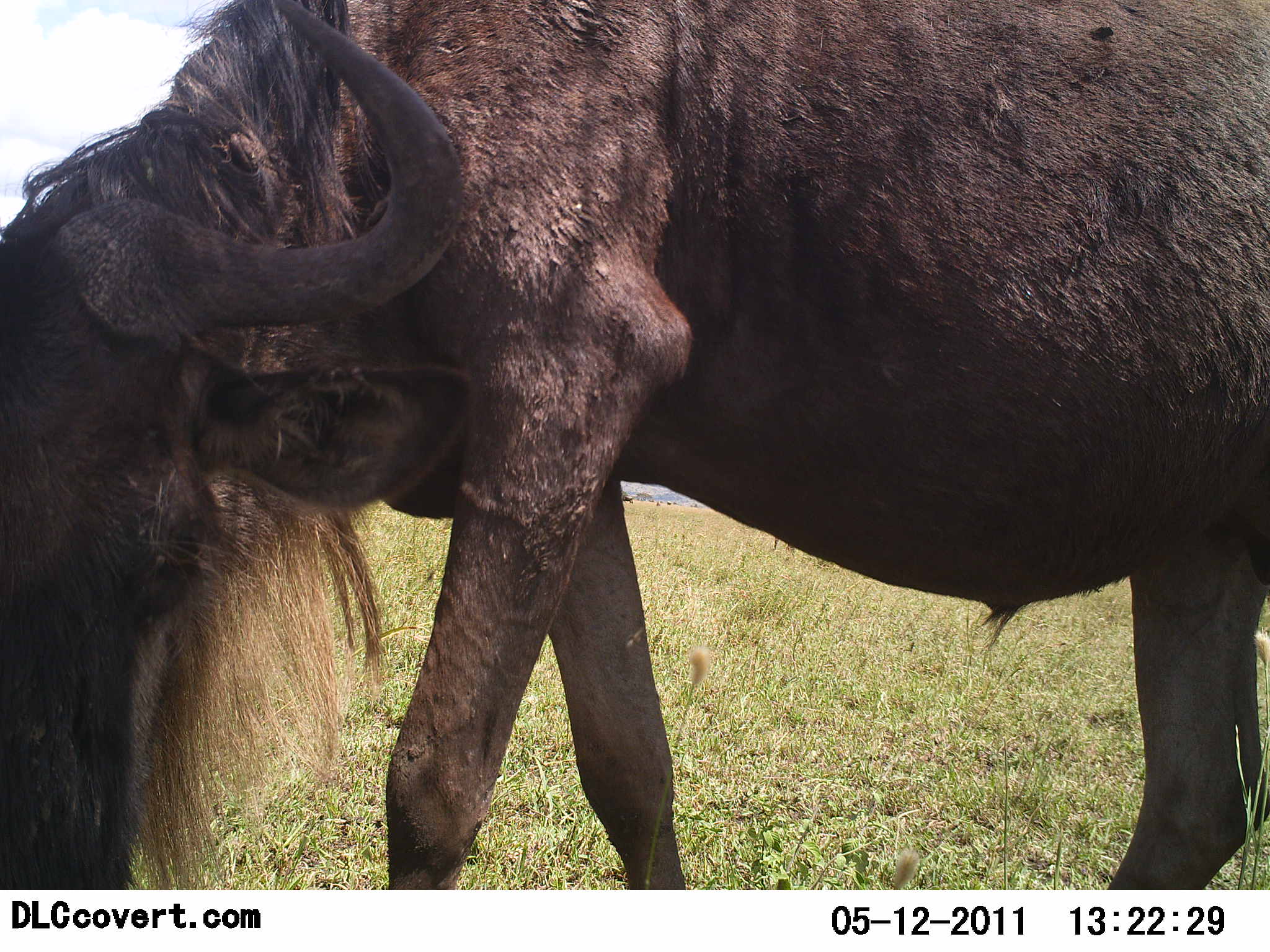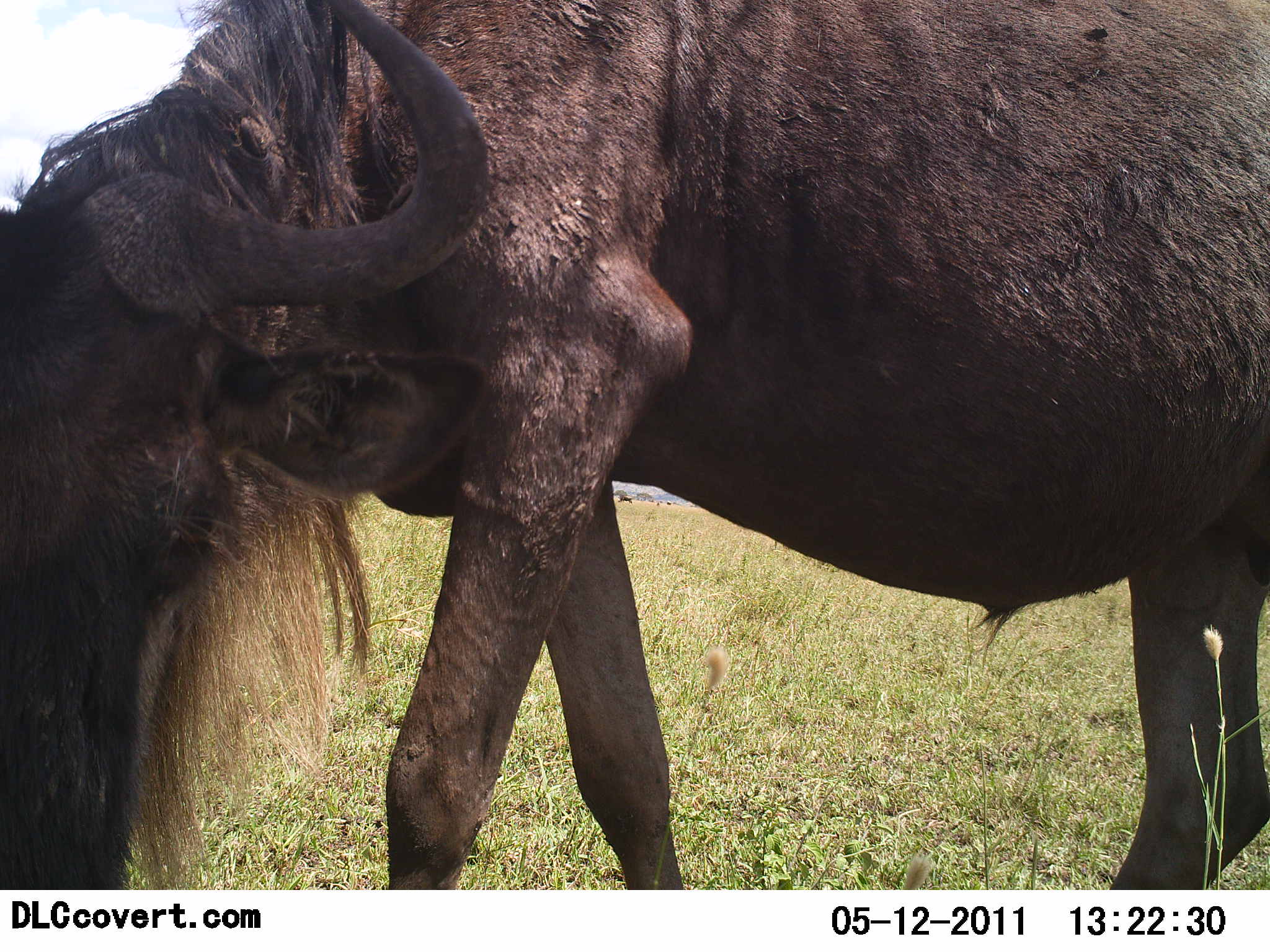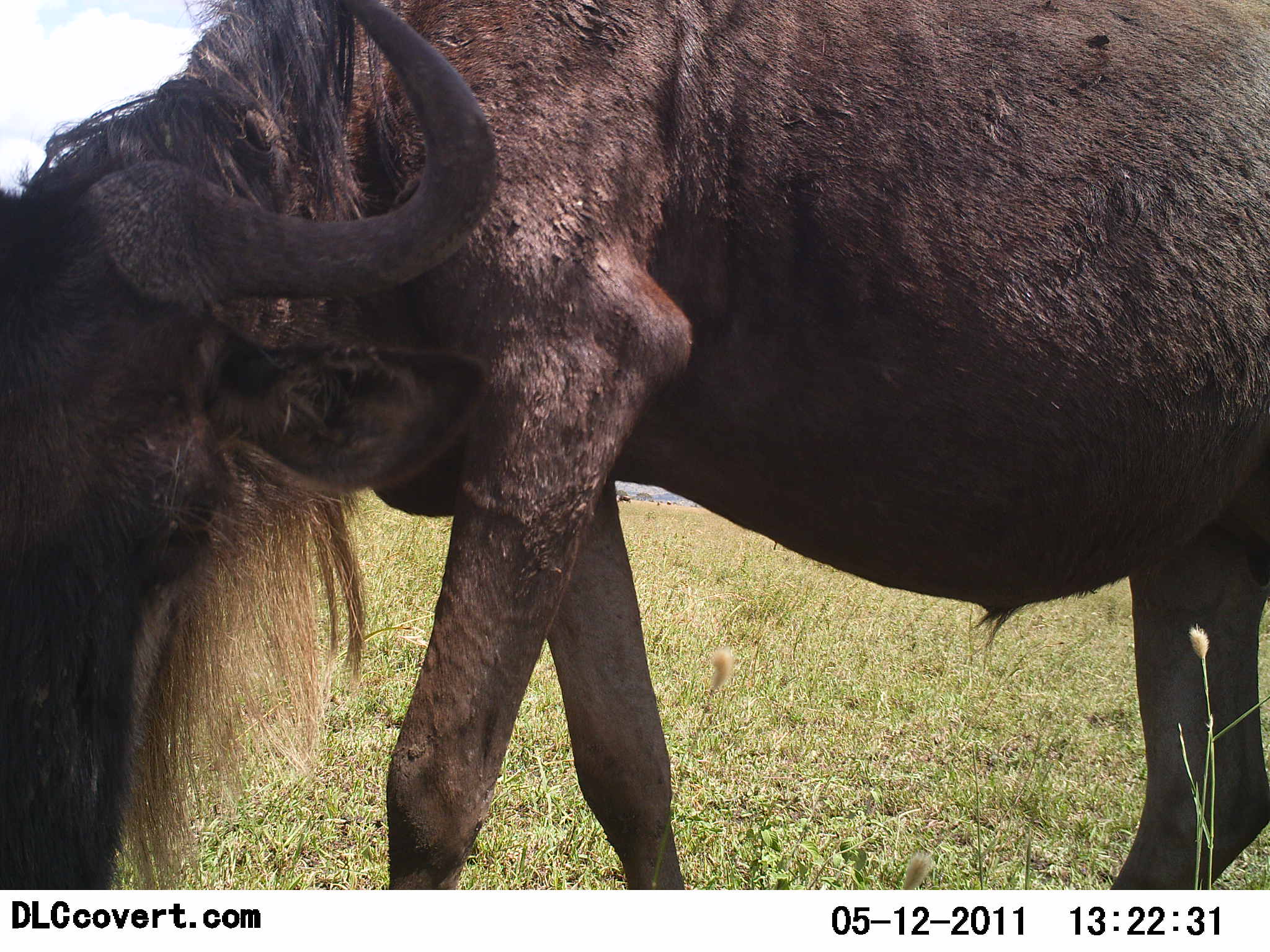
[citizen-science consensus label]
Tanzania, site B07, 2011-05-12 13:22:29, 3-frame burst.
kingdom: Animalia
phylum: Chordata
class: Mammalia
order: Artiodactyla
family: Bovidae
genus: Connochaetes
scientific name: Connochaetes taurinus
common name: blue wildebeest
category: wildebeest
Wildebeest (blue wildebeest) (Connochaetes taurinus), count 1. Behavior (volunteer vote fractions): standing 58%, resting 8%, moving 0%, interacting 0%. Young present (vote fraction): 0%. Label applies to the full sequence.